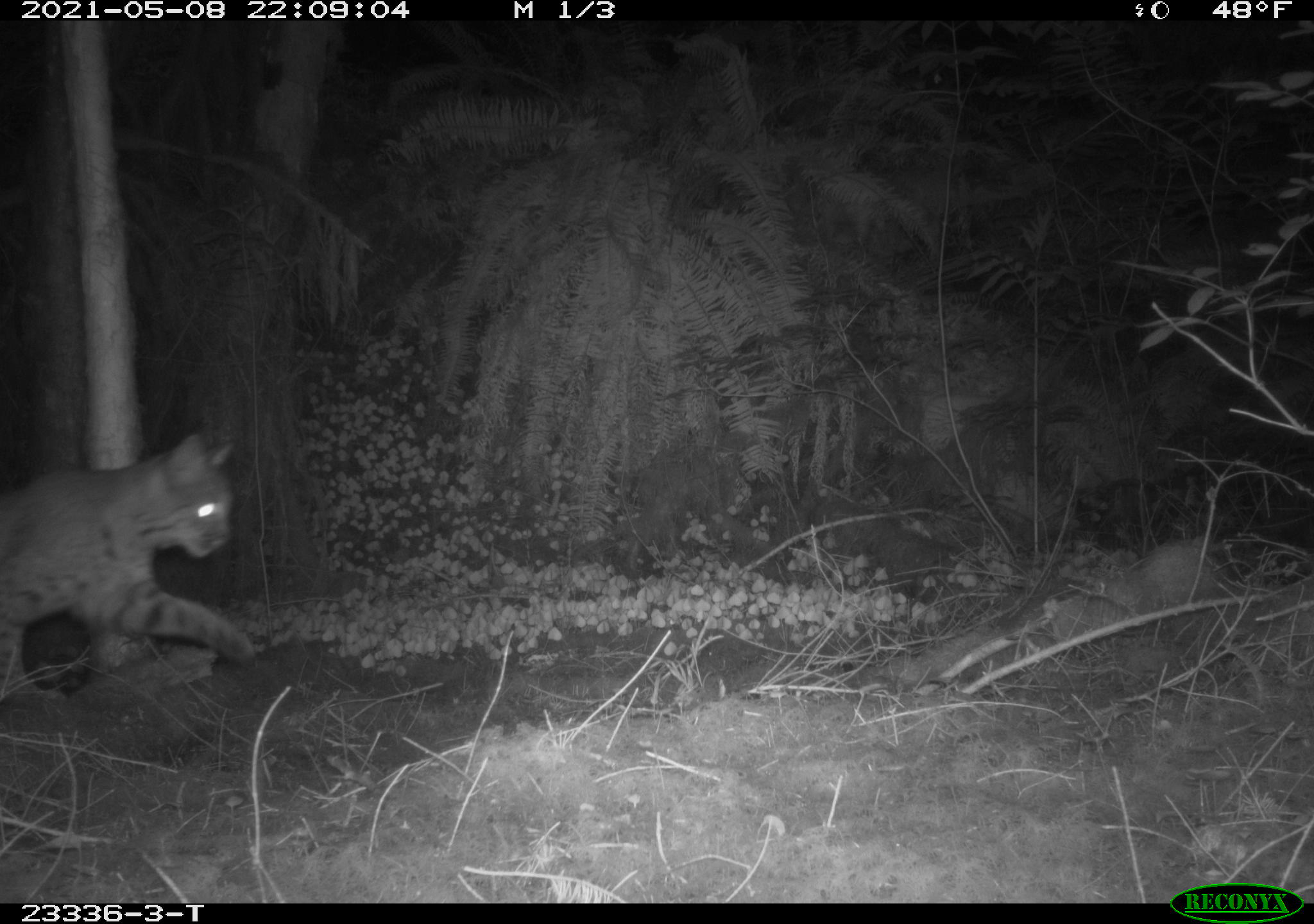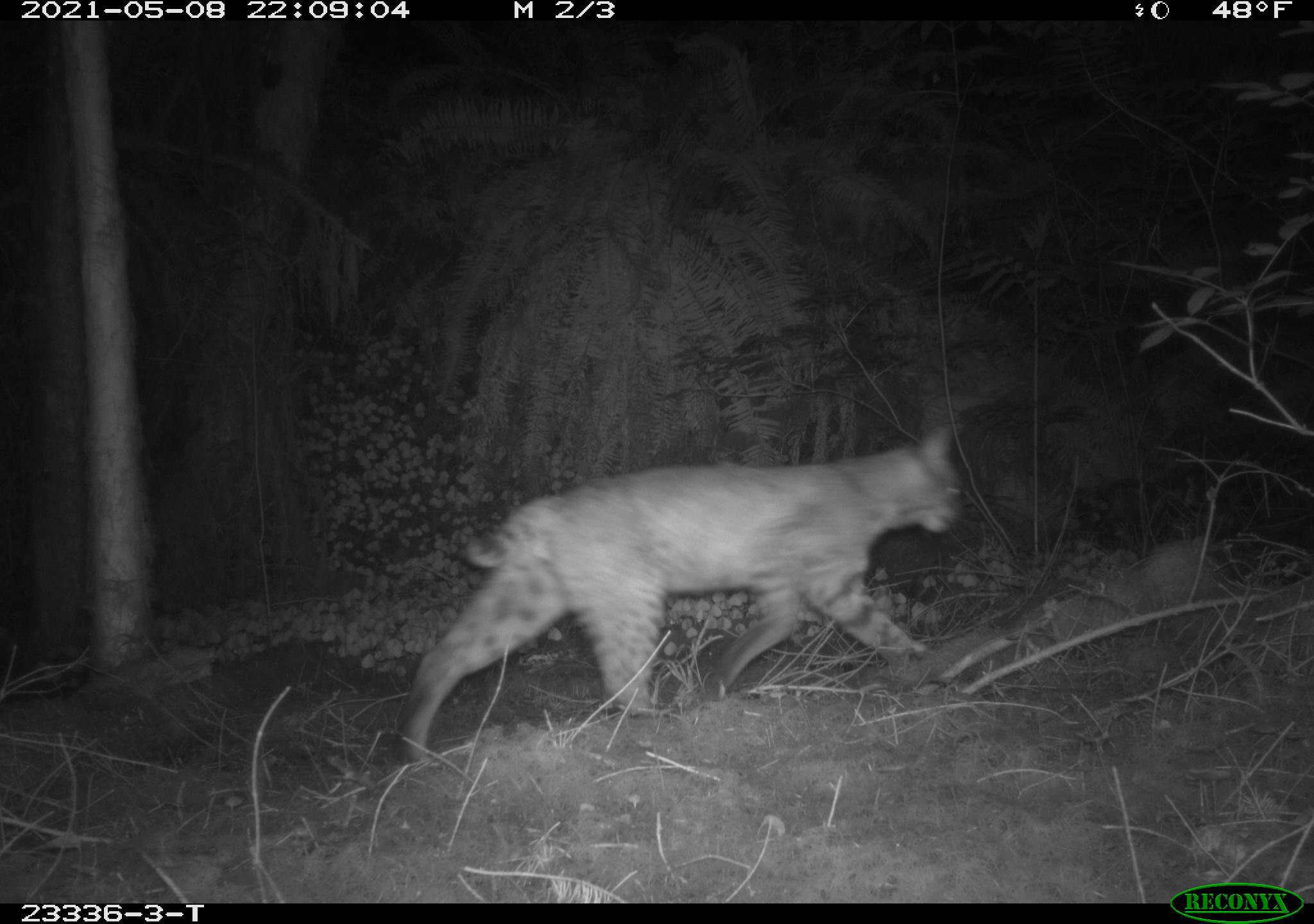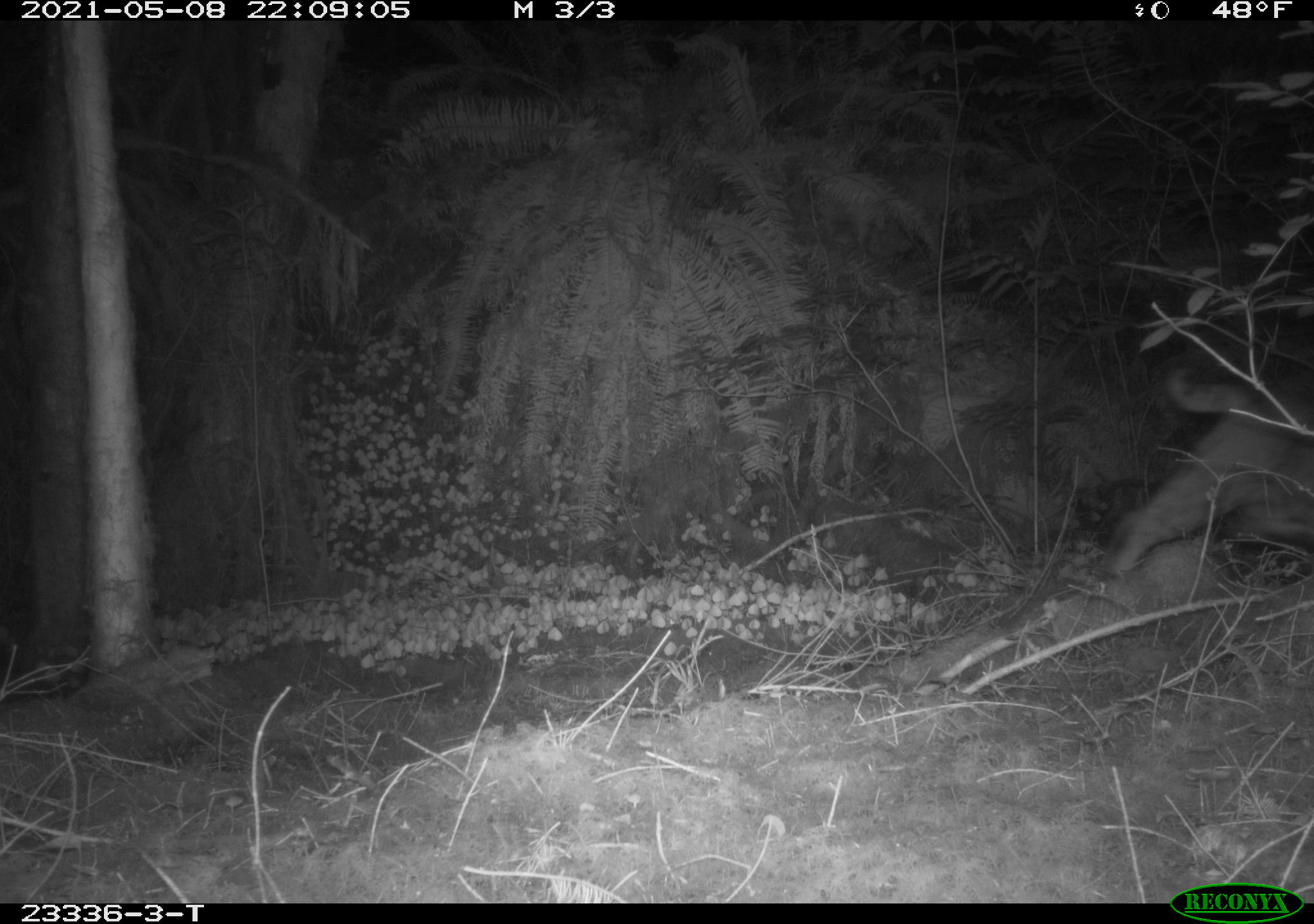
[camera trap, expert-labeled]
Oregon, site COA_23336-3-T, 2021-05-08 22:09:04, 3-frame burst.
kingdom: Animalia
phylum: Chordata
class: Mammalia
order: Carnivora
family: Felidae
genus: Lynx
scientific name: Lynx rufus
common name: bobcat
Bobcat (Lynx rufus).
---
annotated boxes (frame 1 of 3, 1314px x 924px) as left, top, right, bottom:
bobcat: 0, 431, 241, 696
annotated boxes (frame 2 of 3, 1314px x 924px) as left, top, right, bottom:
bobcat: 386, 421, 970, 767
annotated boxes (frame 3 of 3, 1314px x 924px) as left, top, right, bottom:
bobcat: 1100, 362, 1308, 576